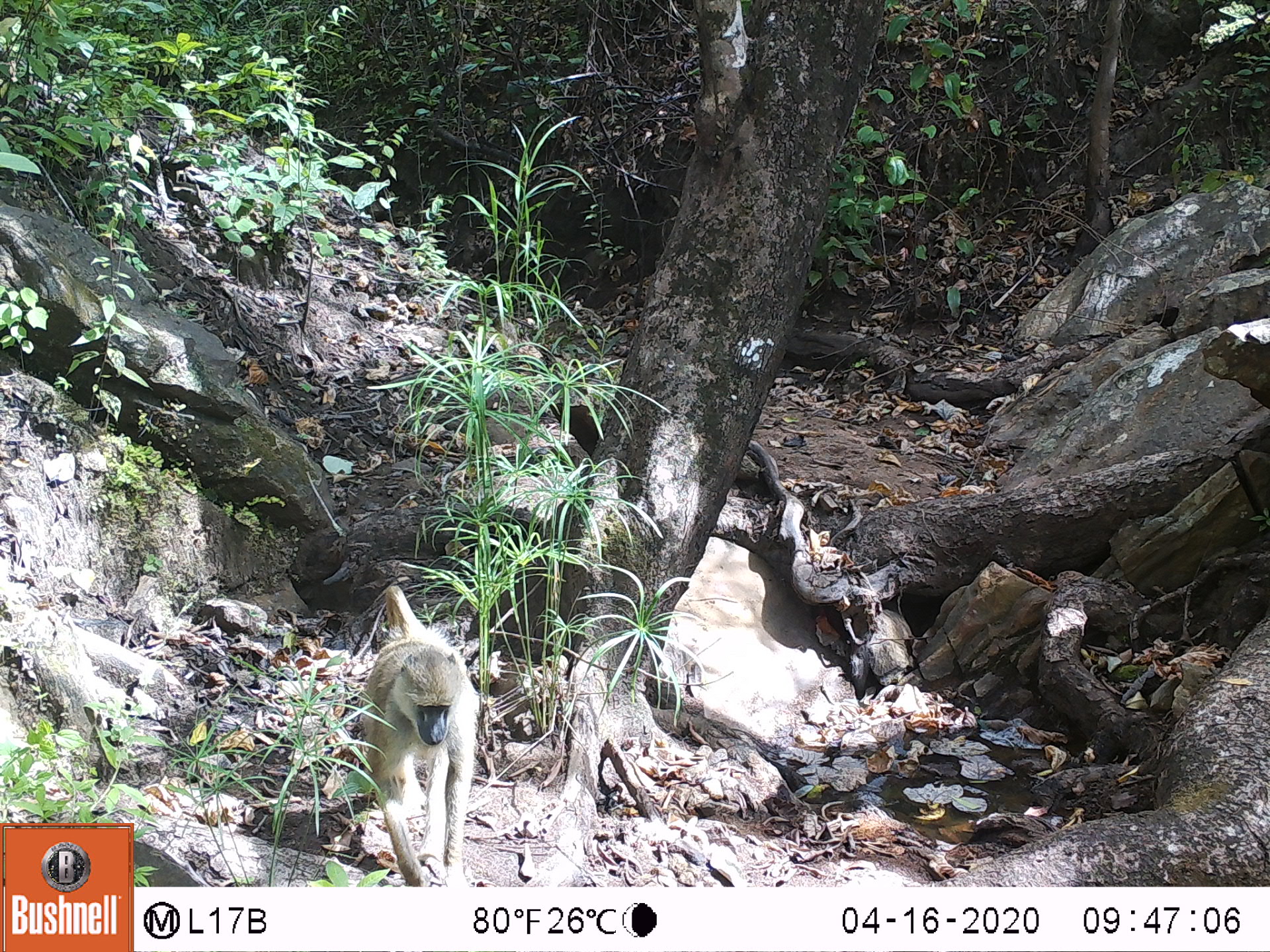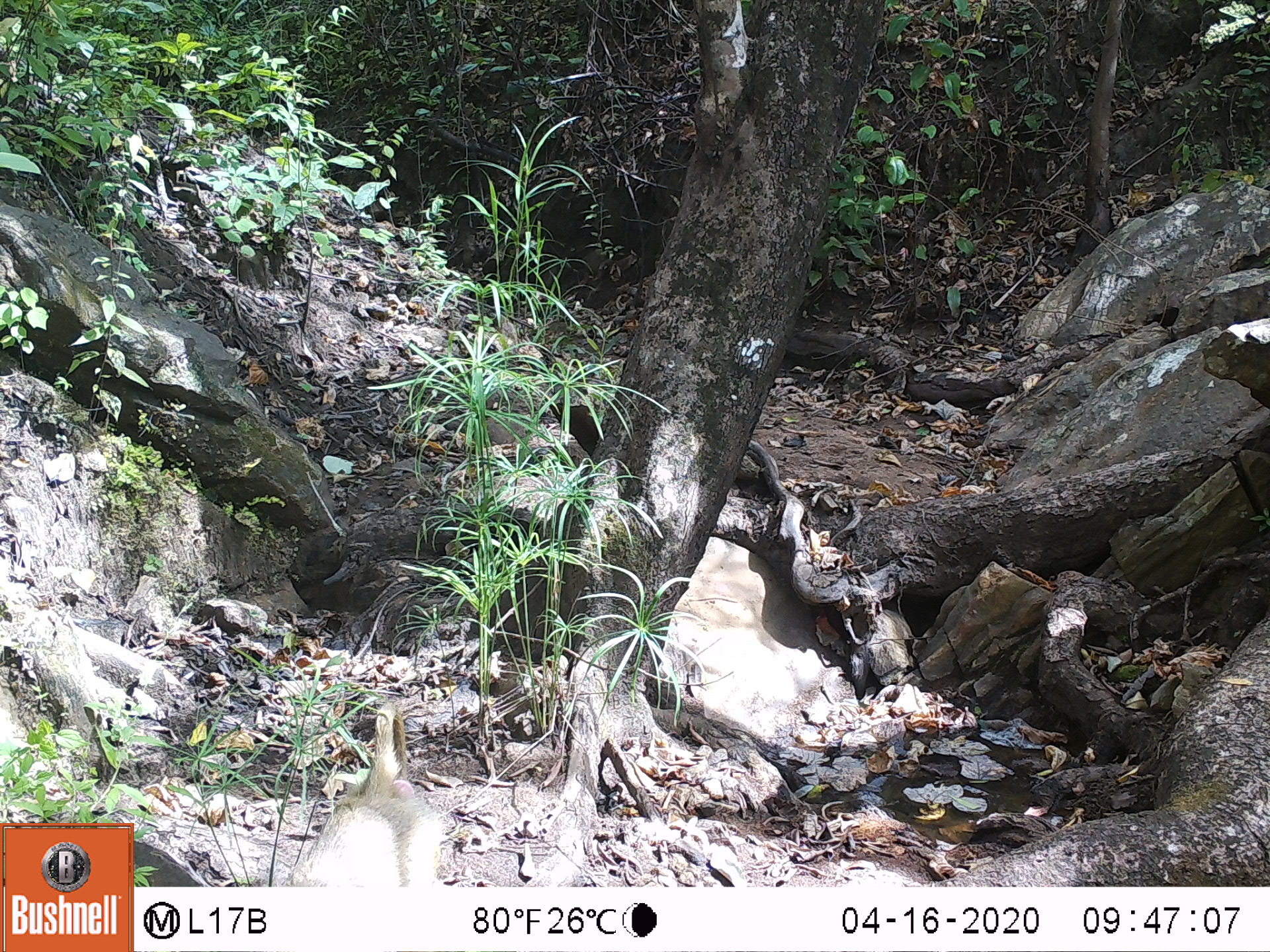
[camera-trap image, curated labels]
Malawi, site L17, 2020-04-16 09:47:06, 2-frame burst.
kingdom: Animalia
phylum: Chordata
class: Mammalia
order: Primates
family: Cercopithecidae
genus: Papio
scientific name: Papio cynocephalus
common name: yellow baboon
Yellow baboon (Papio cynocephalus), count 1.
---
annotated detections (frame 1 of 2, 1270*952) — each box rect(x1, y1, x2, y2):
yellow baboon: rect(359, 577, 480, 883)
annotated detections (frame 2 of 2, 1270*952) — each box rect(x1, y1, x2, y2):
yellow baboon: rect(290, 708, 450, 887)